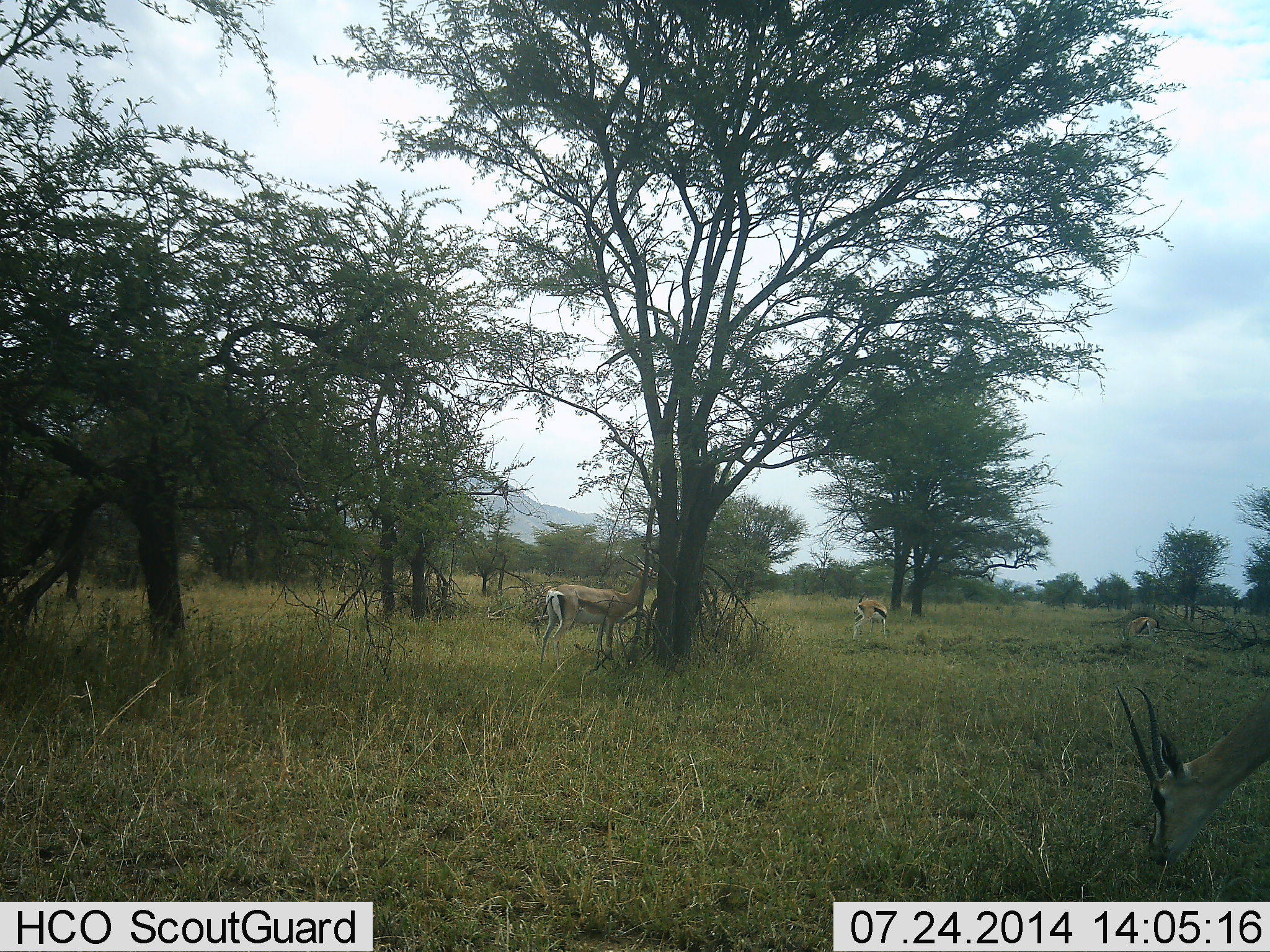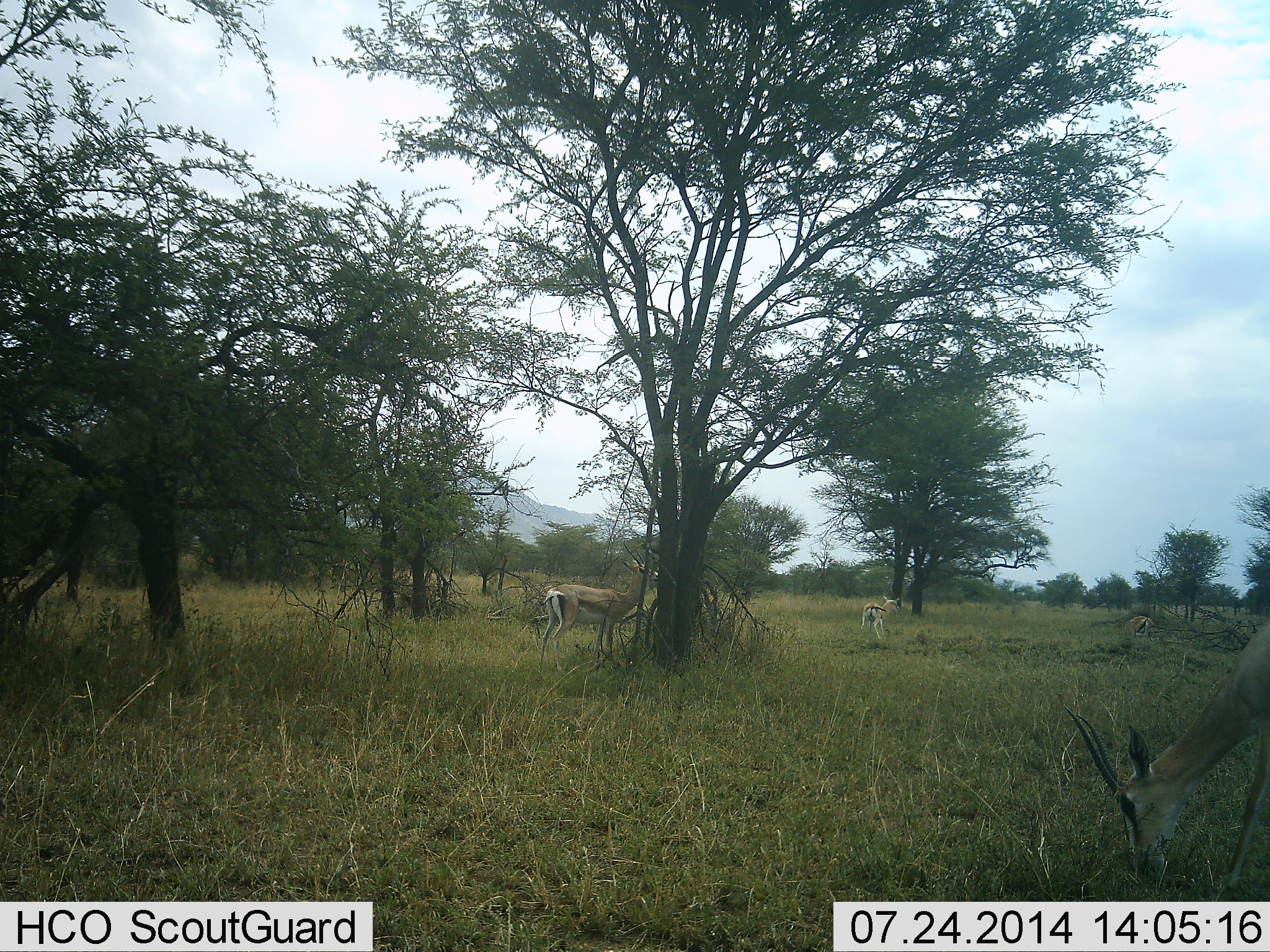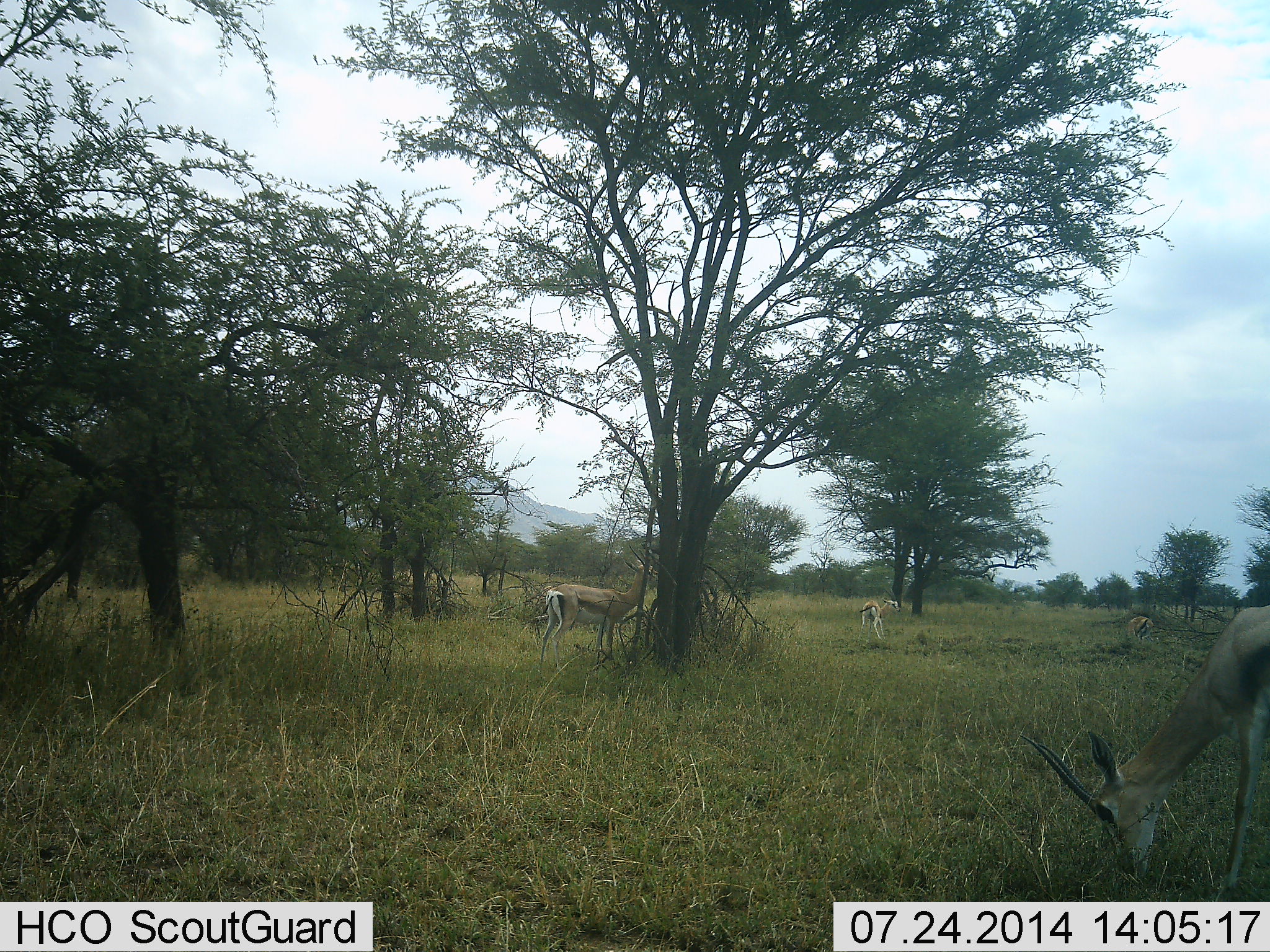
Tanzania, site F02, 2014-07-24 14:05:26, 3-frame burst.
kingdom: Animalia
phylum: Chordata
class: Mammalia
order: Artiodactyla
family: Bovidae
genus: Nanger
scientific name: Nanger granti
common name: grant's gazelle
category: gazellegrants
Gazellegrants (grant's gazelle) (Nanger granti), count 3. Behavior (volunteer vote fractions): standing 77%, resting 0%, moving 0%, interacting 0%. Young present (vote fraction): 8%. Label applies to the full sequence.